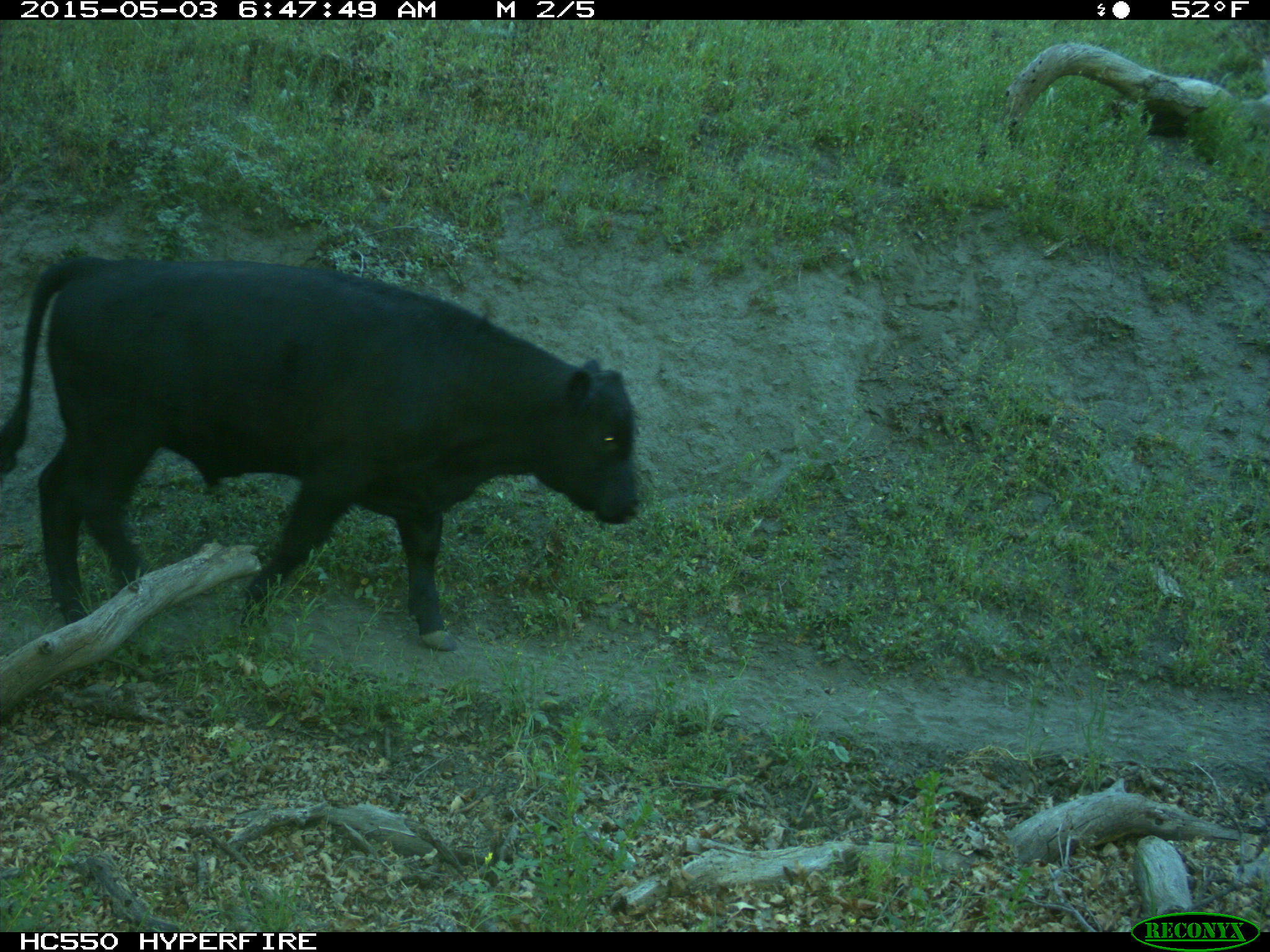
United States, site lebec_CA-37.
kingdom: Animalia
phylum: Chordata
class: Mammalia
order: Artiodactyla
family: Bovidae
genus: Bos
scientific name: Bos taurus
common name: domestic cow